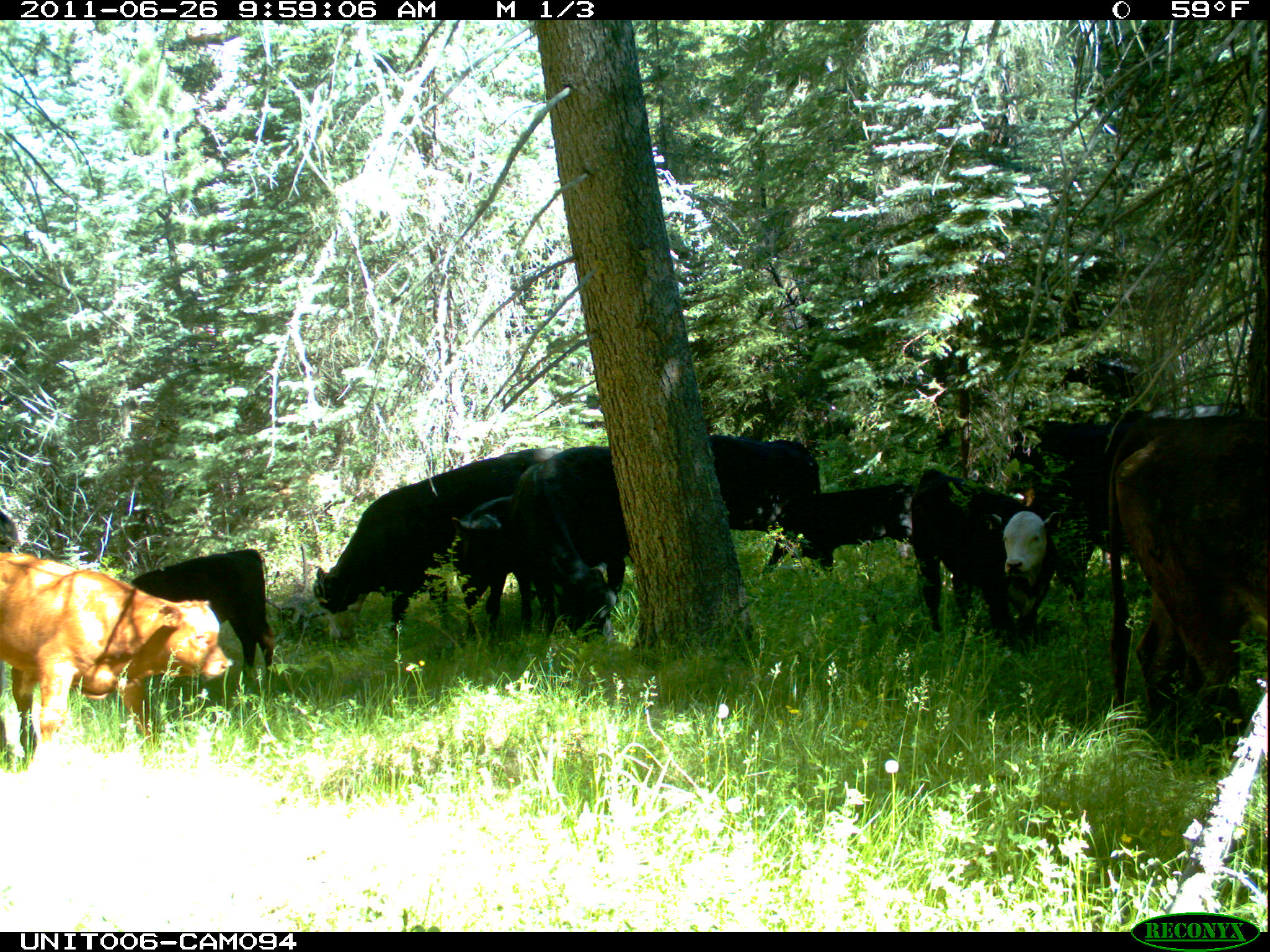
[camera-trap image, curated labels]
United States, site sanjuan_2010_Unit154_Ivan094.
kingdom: Animalia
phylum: Chordata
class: Mammalia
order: Artiodactyla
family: Bovidae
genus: Bos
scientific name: Bos taurus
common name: domestic cow